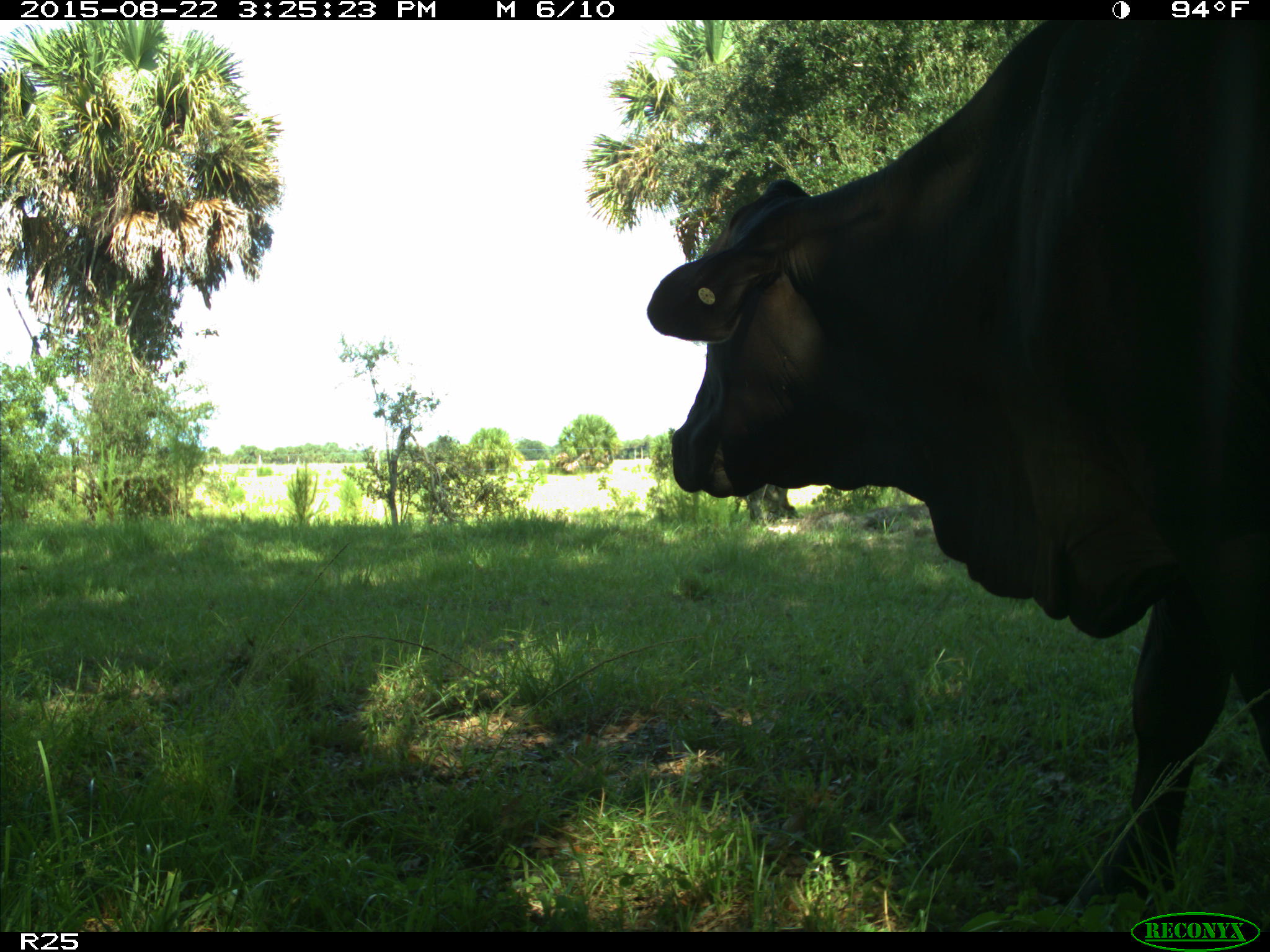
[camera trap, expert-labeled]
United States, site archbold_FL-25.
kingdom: Animalia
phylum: Chordata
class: Mammalia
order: Artiodactyla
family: Bovidae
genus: Bos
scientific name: Bos taurus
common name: domestic cow